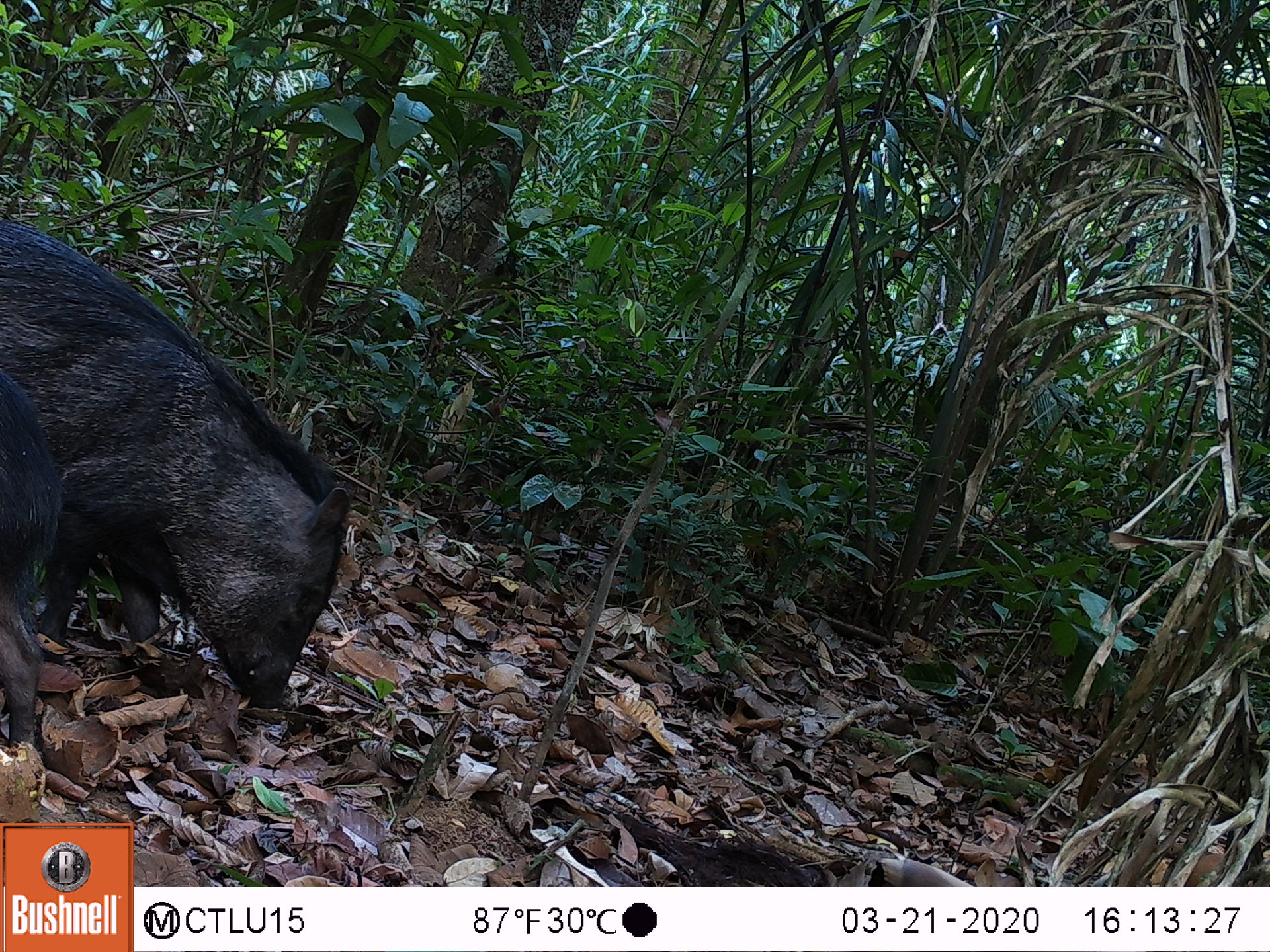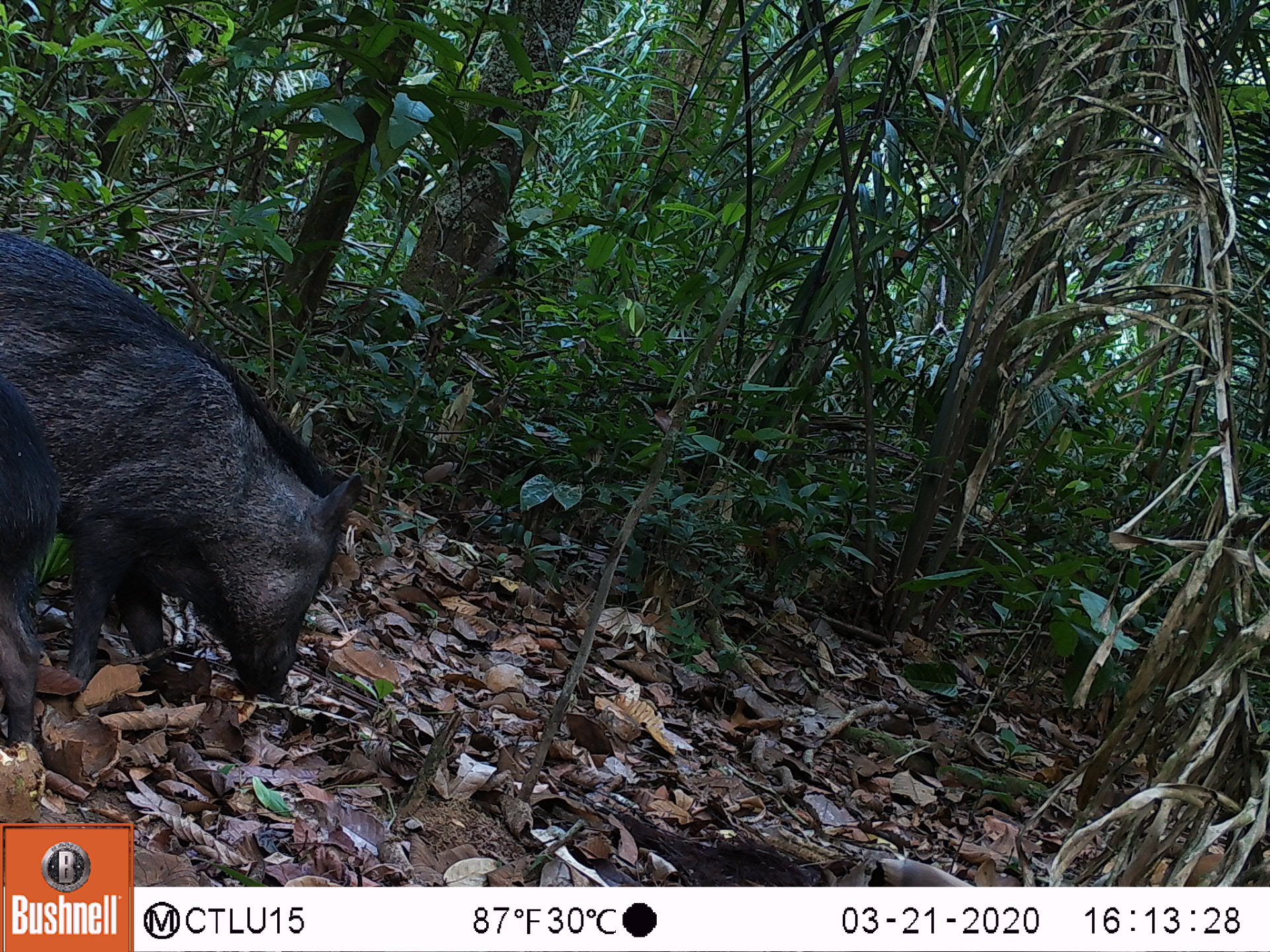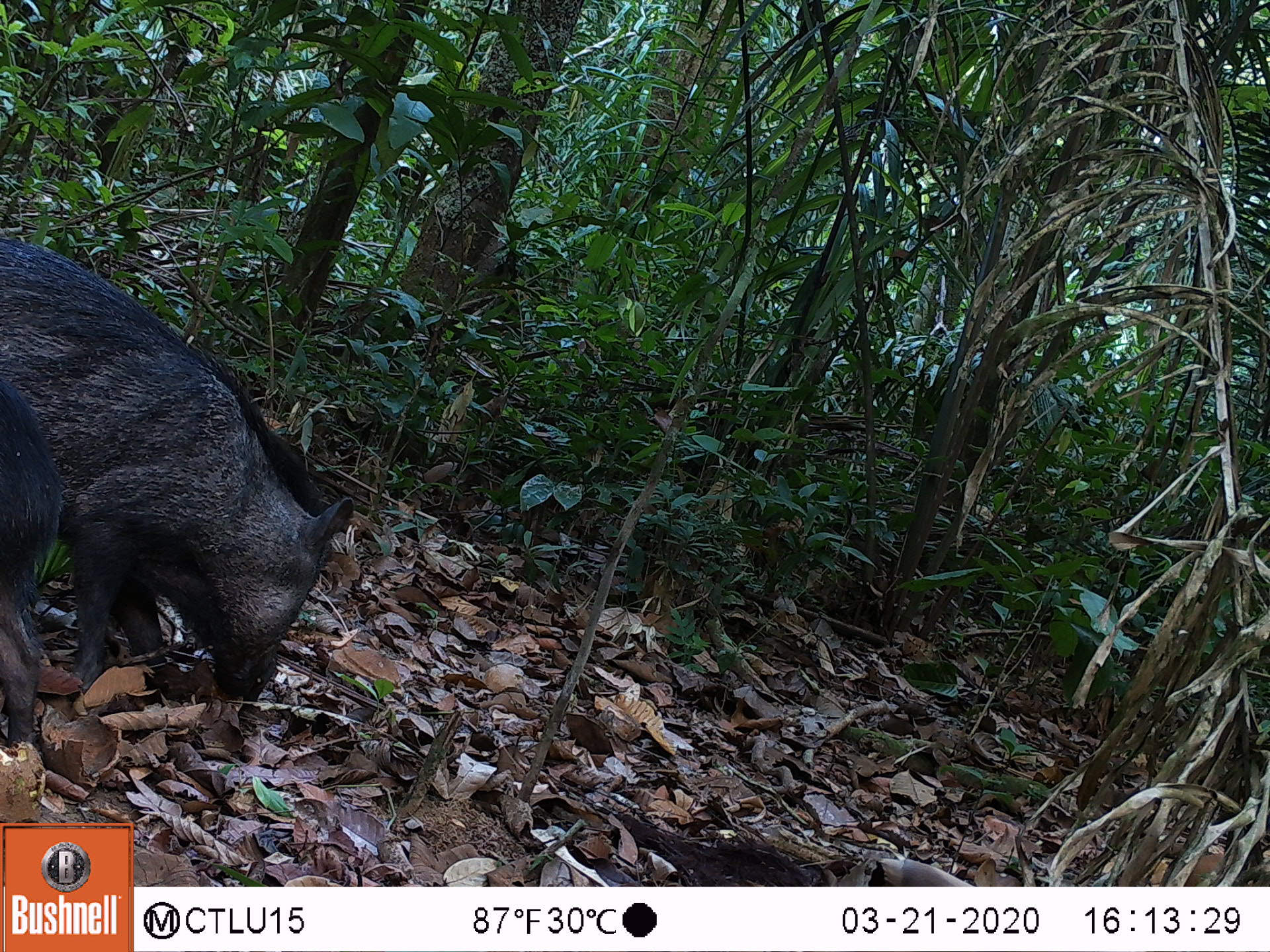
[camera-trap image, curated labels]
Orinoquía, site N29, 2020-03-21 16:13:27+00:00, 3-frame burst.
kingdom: Animalia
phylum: Chordata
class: Mammalia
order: Artiodactyla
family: Tayassuidae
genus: Pecari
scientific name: Pecari tajacu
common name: collared peccary